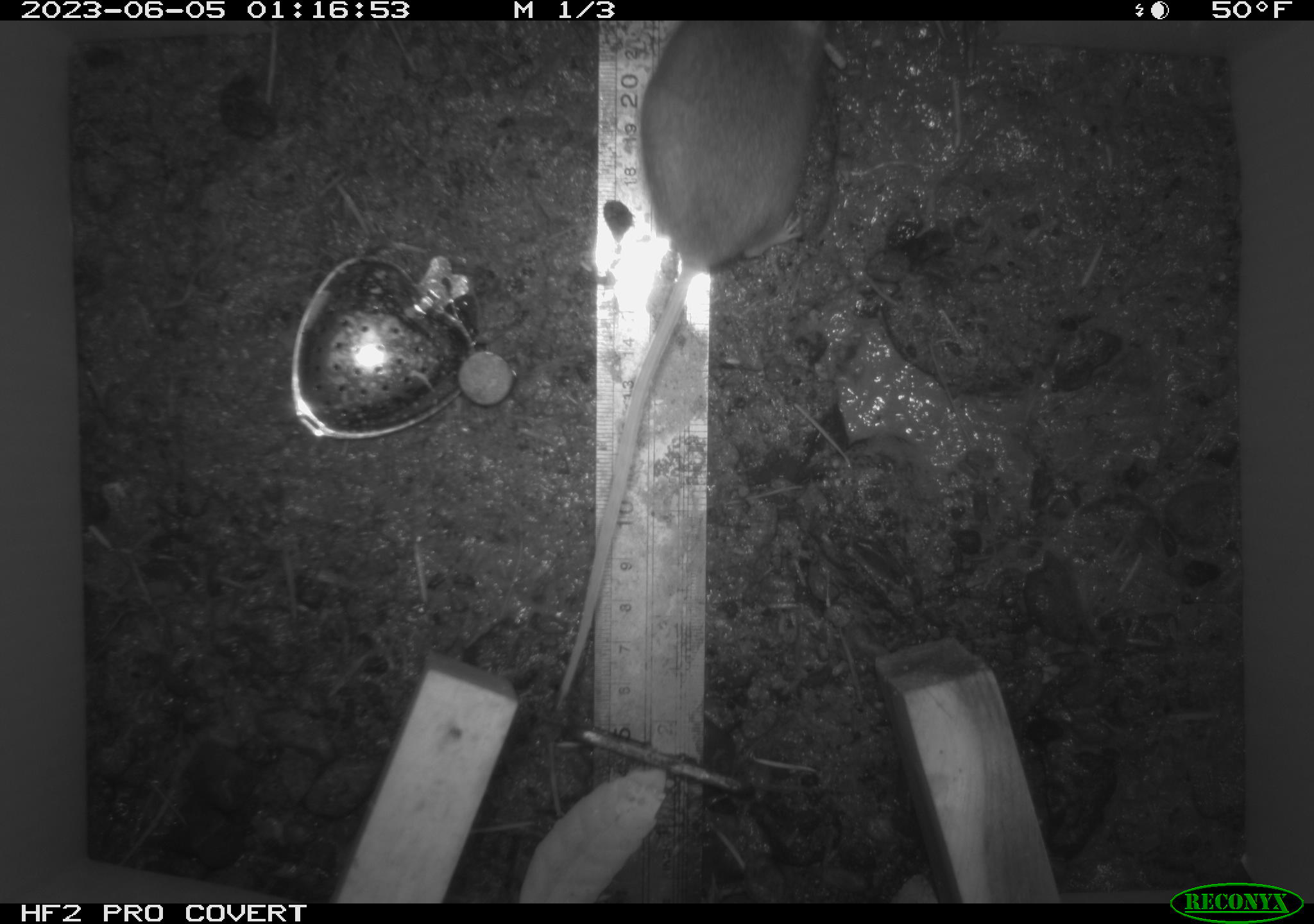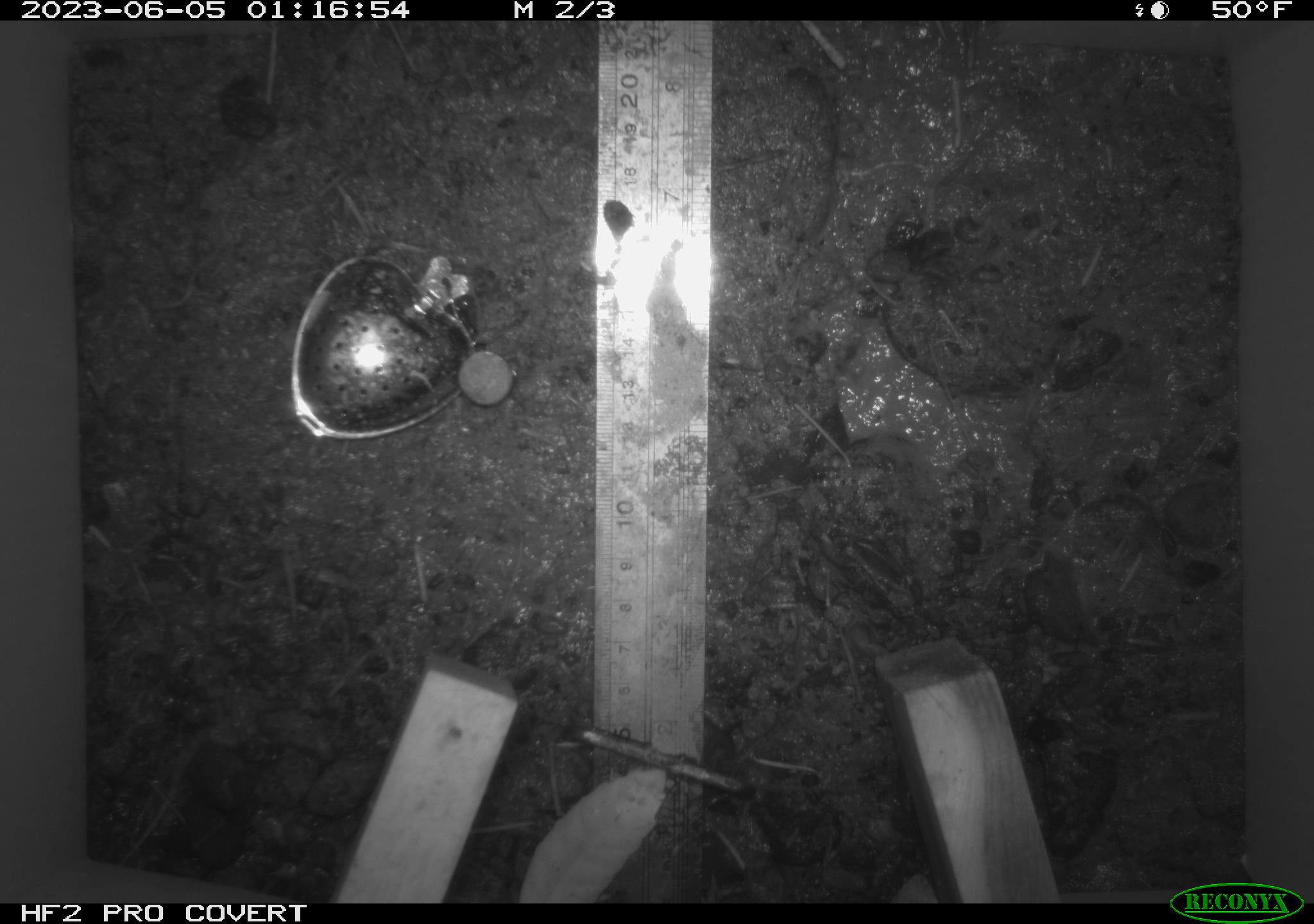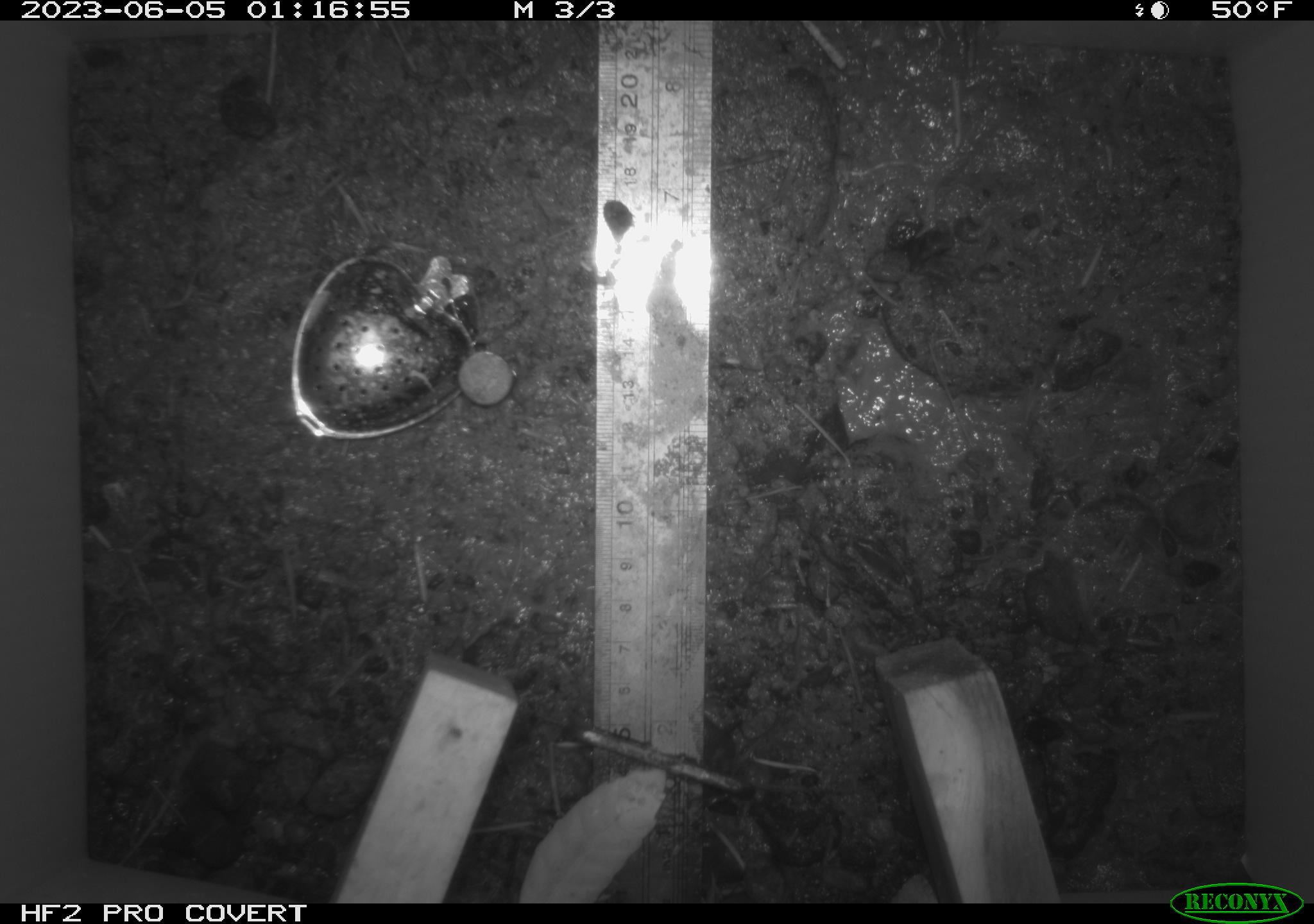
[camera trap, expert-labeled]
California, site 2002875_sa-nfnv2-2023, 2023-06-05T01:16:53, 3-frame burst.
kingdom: Animalia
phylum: Chordata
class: Mammalia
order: Rodentia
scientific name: Rodentia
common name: mouse species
Mouse species (Rodentia).